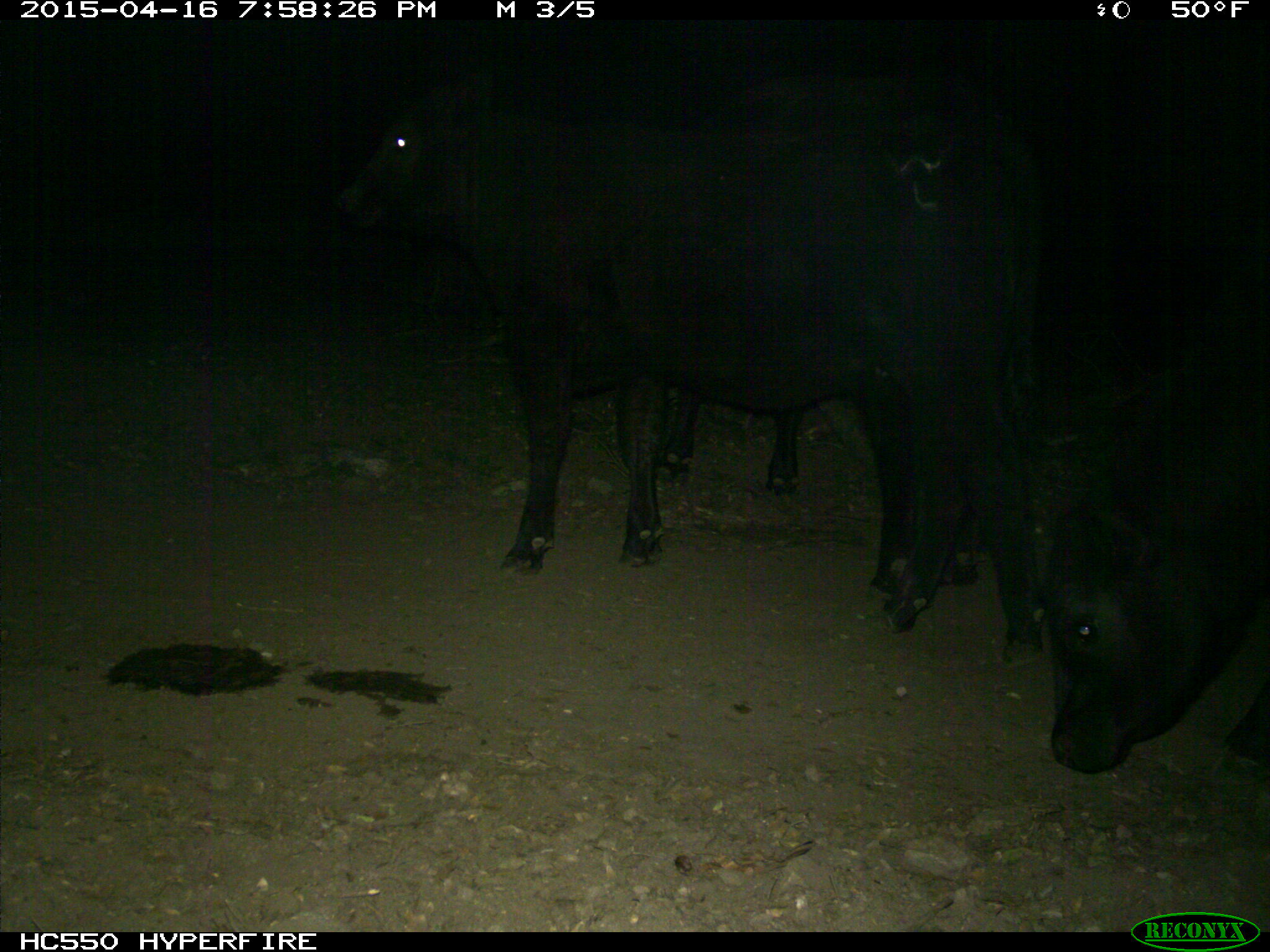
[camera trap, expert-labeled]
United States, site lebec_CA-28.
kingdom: Animalia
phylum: Chordata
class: Mammalia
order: Artiodactyla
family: Bovidae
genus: Bos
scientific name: Bos taurus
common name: domestic cow